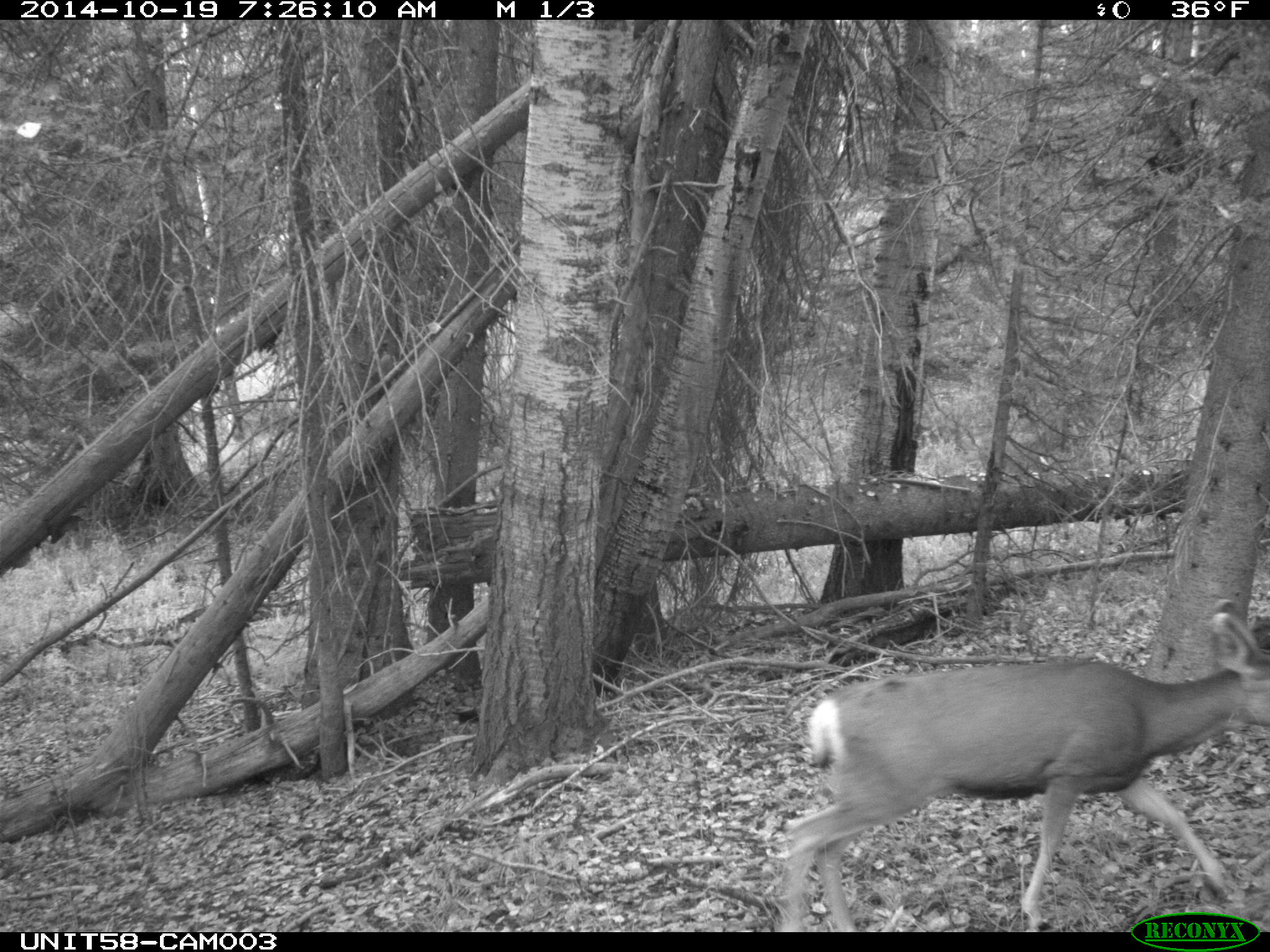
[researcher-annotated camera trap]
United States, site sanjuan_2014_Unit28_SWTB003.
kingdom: Animalia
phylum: Chordata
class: Mammalia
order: Artiodactyla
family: Cervidae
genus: Odocoileus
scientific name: Odocoileus hemionus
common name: mule deer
Odocoileus hemionus (mule deer).